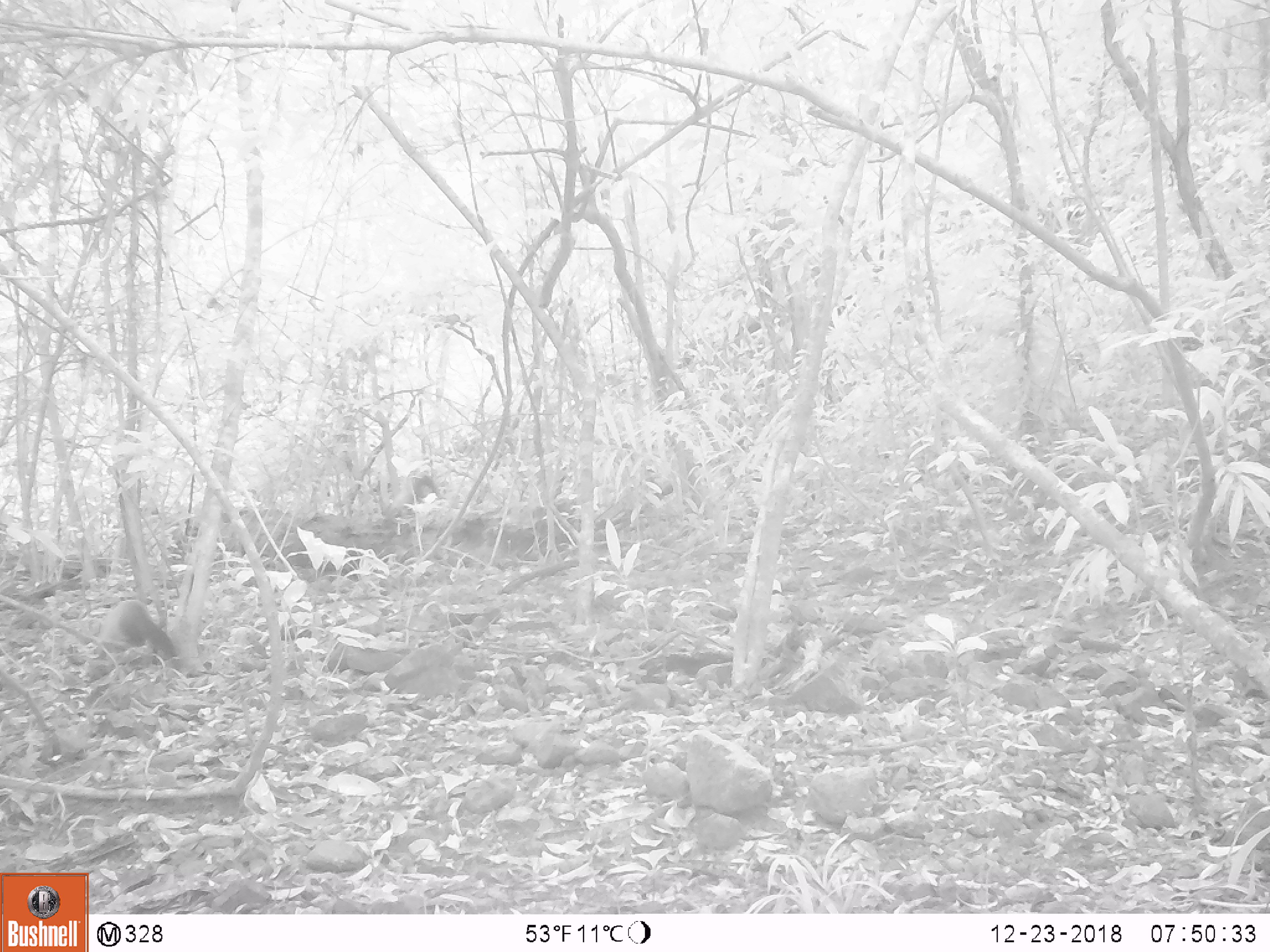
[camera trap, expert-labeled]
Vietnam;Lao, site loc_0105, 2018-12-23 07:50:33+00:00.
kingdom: Animalia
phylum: Chordata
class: Mammalia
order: Carnivora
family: Mustelidae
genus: Martes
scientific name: Martes flavigula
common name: yellow-throated marten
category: yellow throated marten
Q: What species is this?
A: Yellow throated marten (yellow-throated marten) (Martes flavigula).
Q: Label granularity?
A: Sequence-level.